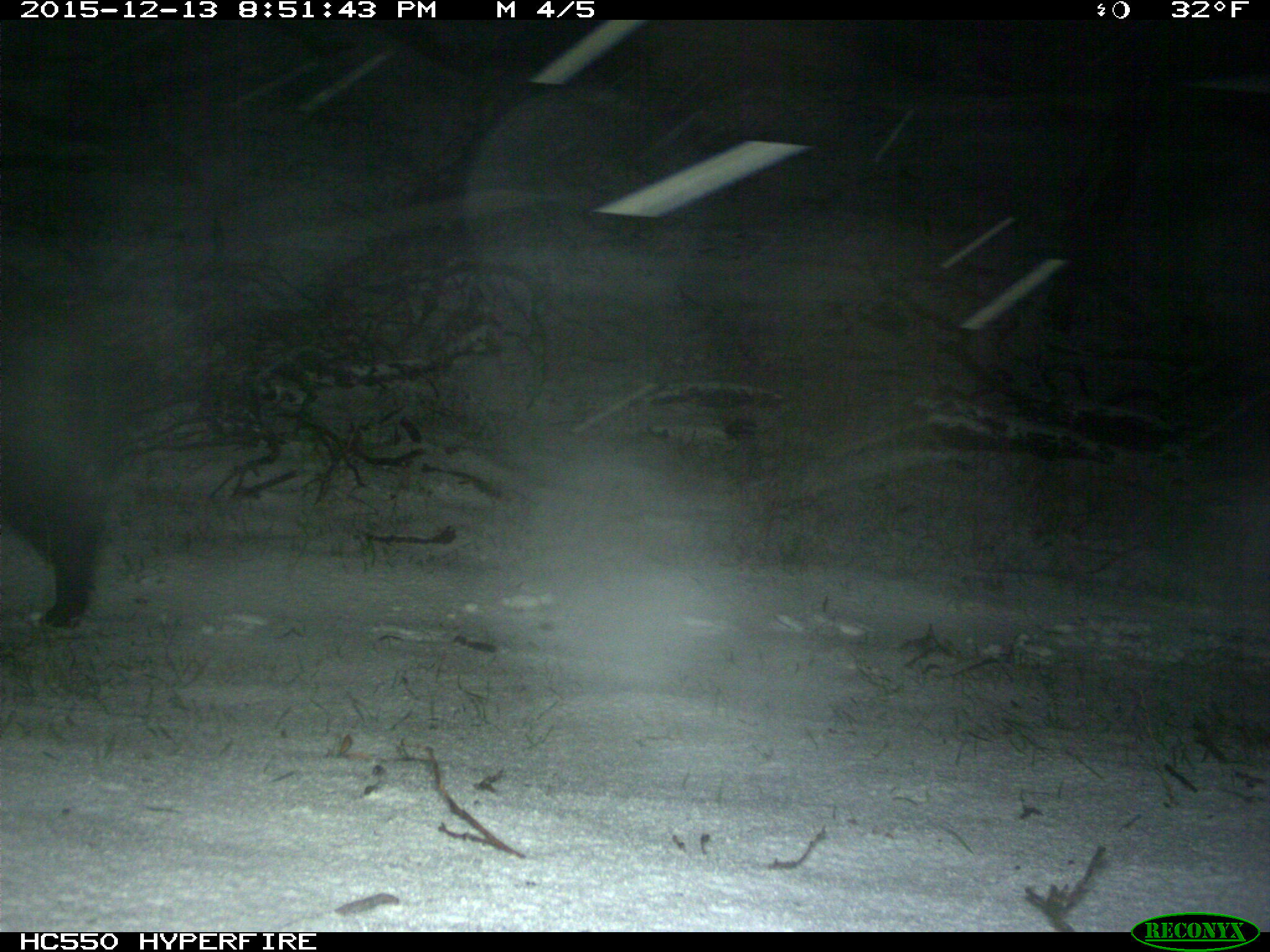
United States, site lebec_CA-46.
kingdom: Animalia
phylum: Chordata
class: Mammalia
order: Artiodactyla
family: Suidae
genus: Sus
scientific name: Sus scrofa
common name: wild boar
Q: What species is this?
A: Sus scrofa (wild boar).